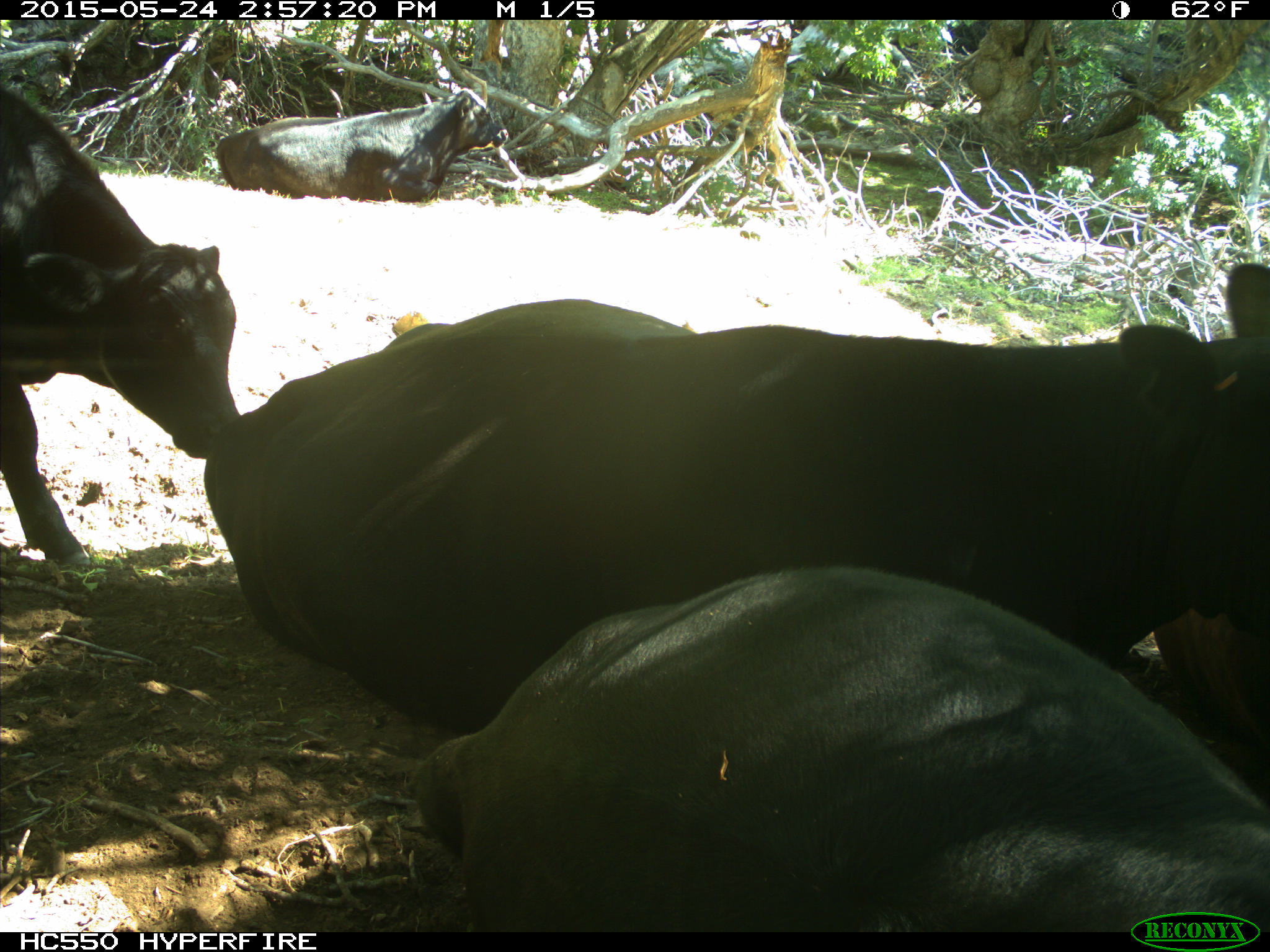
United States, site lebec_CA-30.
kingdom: Animalia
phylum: Chordata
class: Mammalia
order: Artiodactyla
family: Bovidae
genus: Bos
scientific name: Bos taurus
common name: domestic cow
Bos taurus (domestic cow).